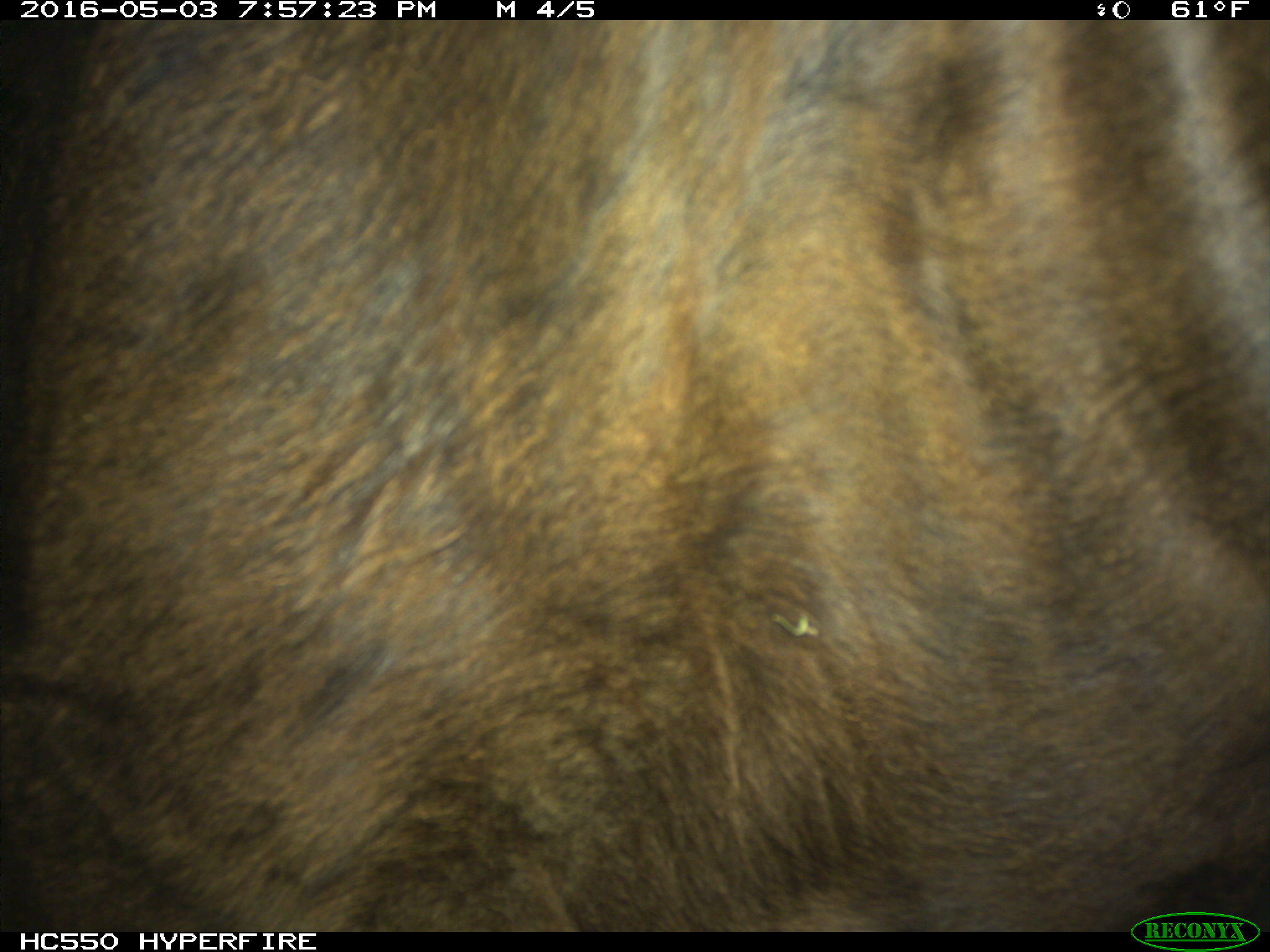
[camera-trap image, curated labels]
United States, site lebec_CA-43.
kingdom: Animalia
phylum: Chordata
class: Mammalia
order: Artiodactyla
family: Bovidae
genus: Bos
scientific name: Bos taurus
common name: domestic cow